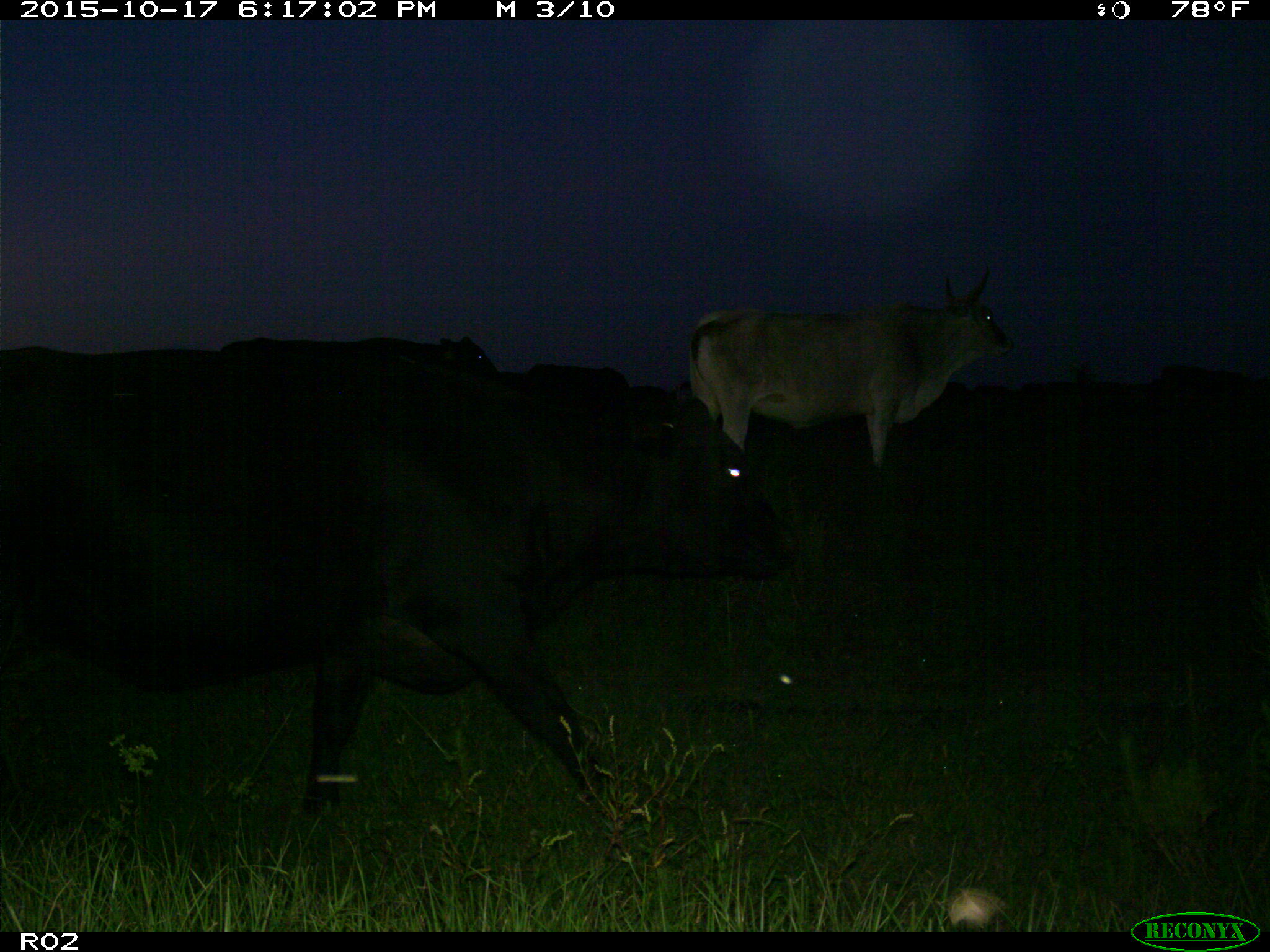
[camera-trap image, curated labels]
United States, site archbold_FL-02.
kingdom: Animalia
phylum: Chordata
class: Mammalia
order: Artiodactyla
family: Bovidae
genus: Bos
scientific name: Bos taurus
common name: domestic cow